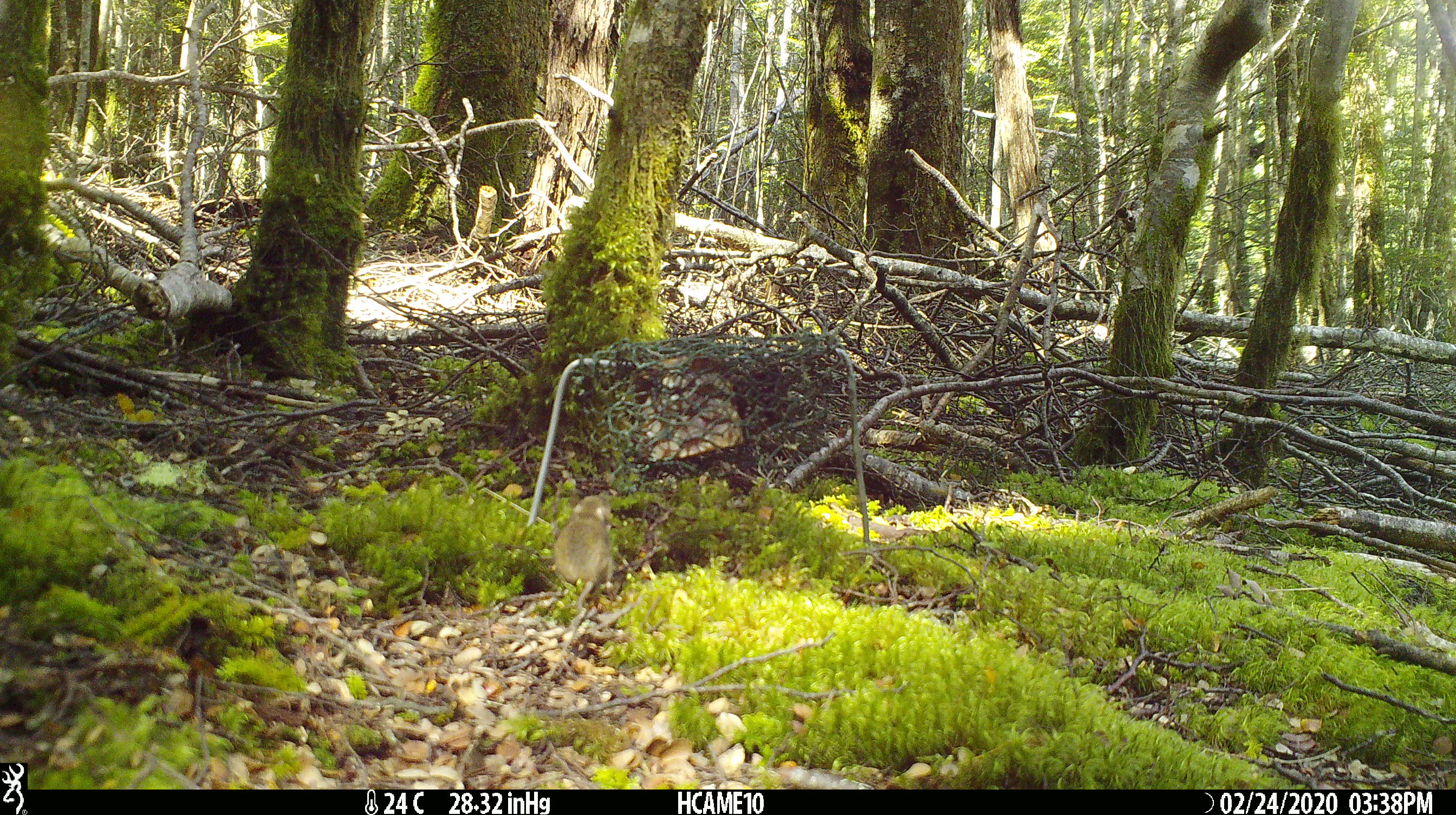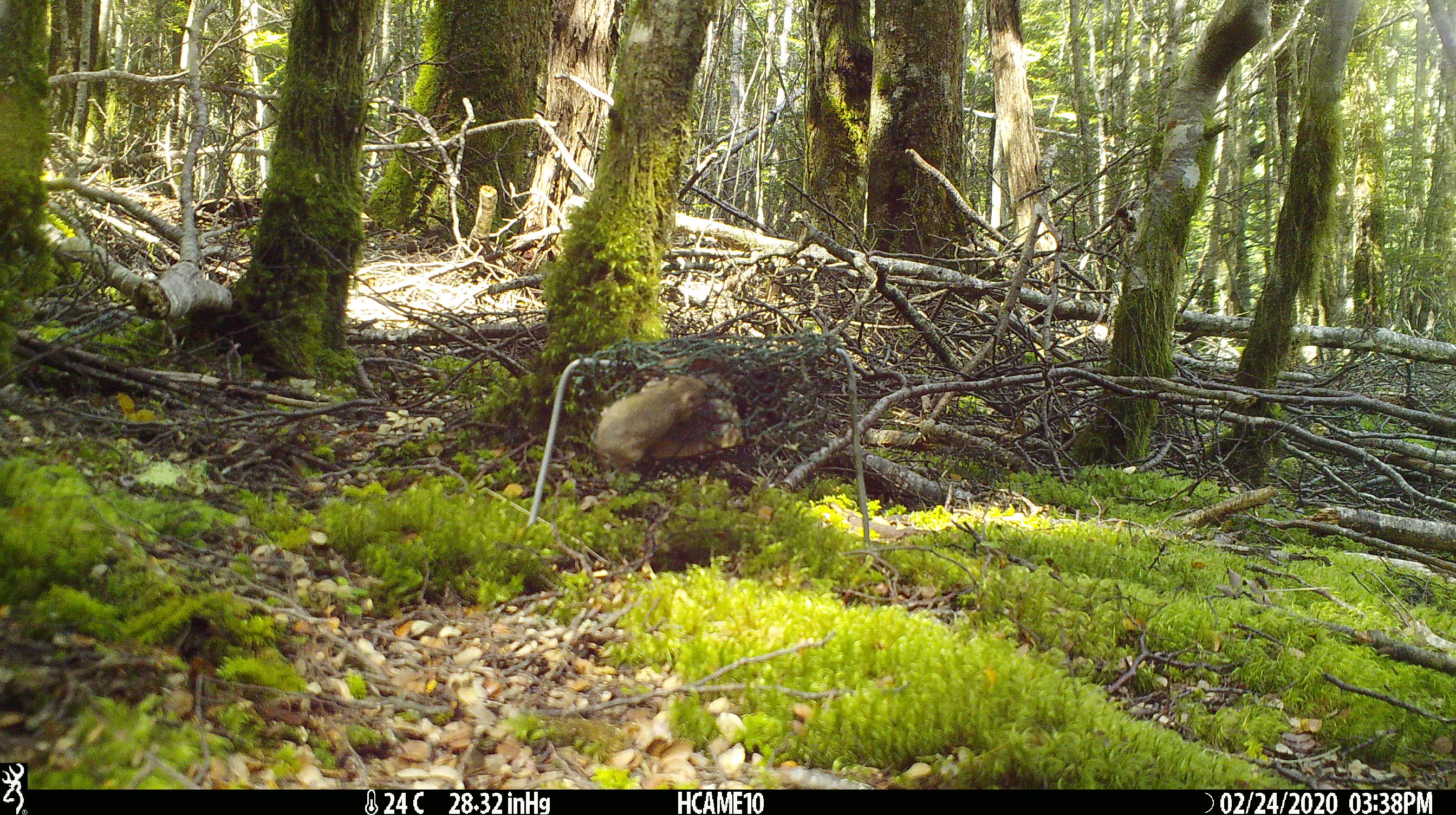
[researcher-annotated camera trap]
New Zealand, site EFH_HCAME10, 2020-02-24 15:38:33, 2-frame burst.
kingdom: Animalia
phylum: Chordata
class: Mammalia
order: Rodentia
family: Muridae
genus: Mus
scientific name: Mus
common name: mouse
Mouse (Mus).